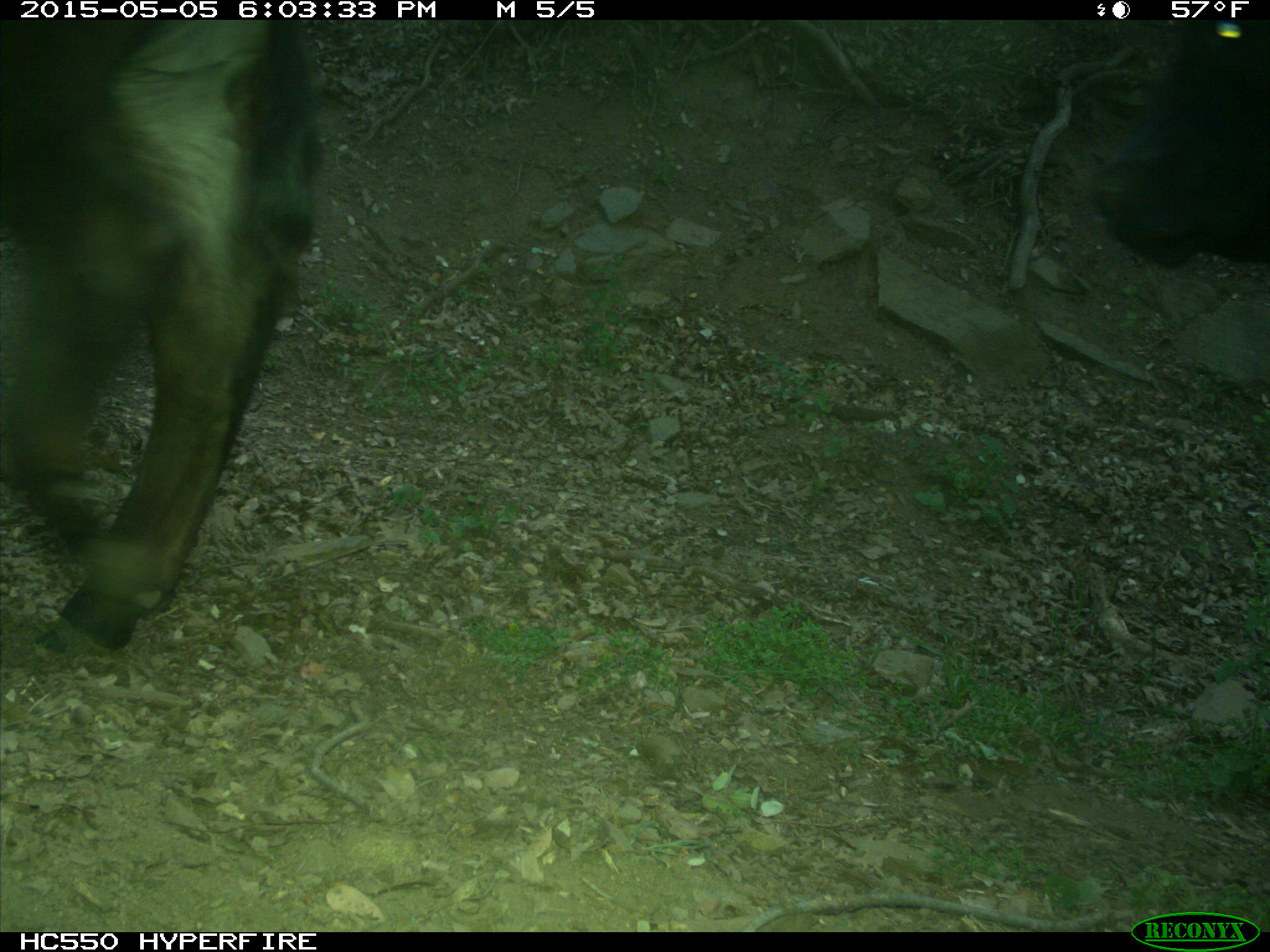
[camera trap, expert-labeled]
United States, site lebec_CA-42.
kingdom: Animalia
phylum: Chordata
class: Mammalia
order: Artiodactyla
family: Bovidae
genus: Bos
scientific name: Bos taurus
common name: domestic cow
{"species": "Bos taurus (domestic cow)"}